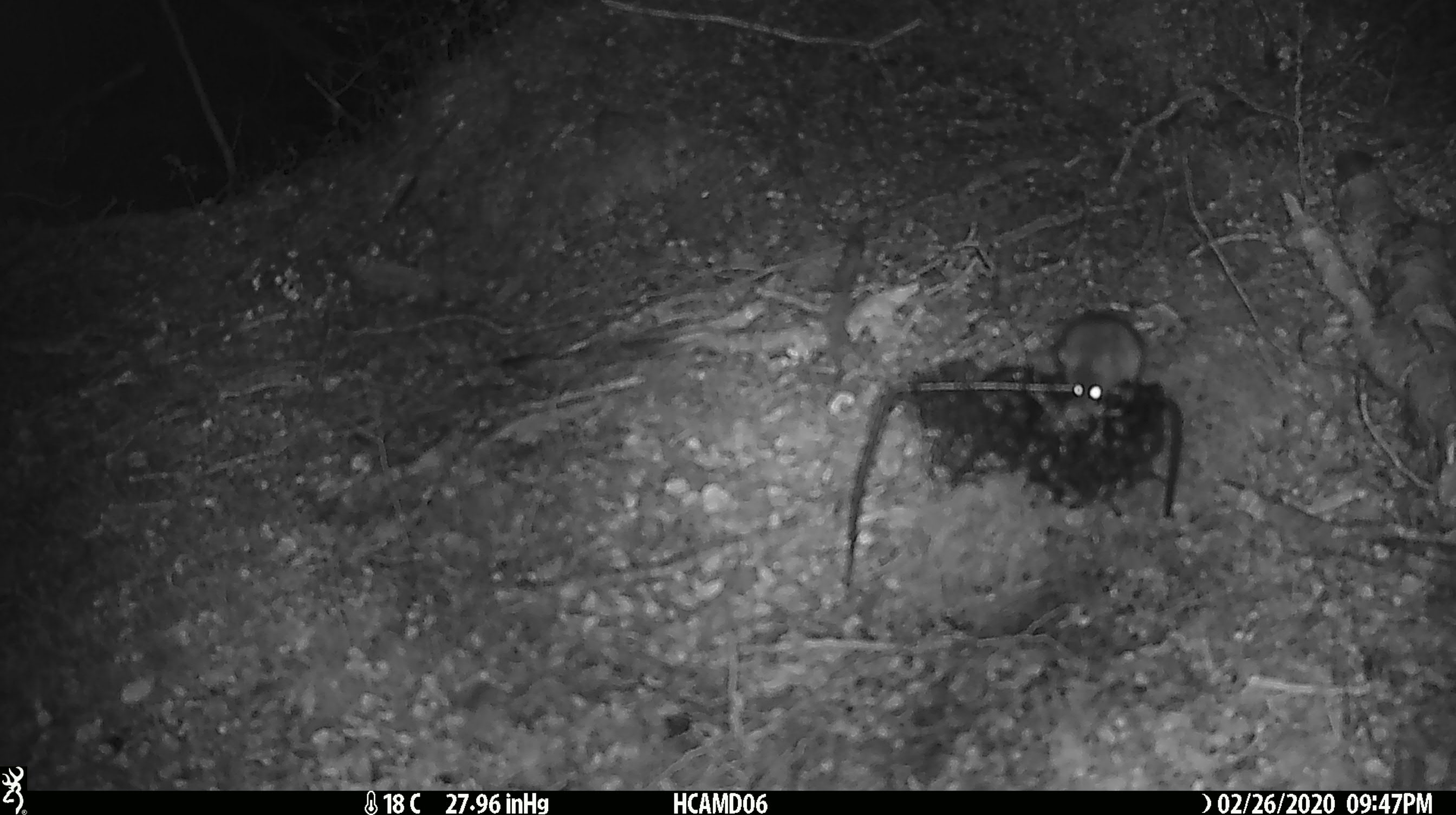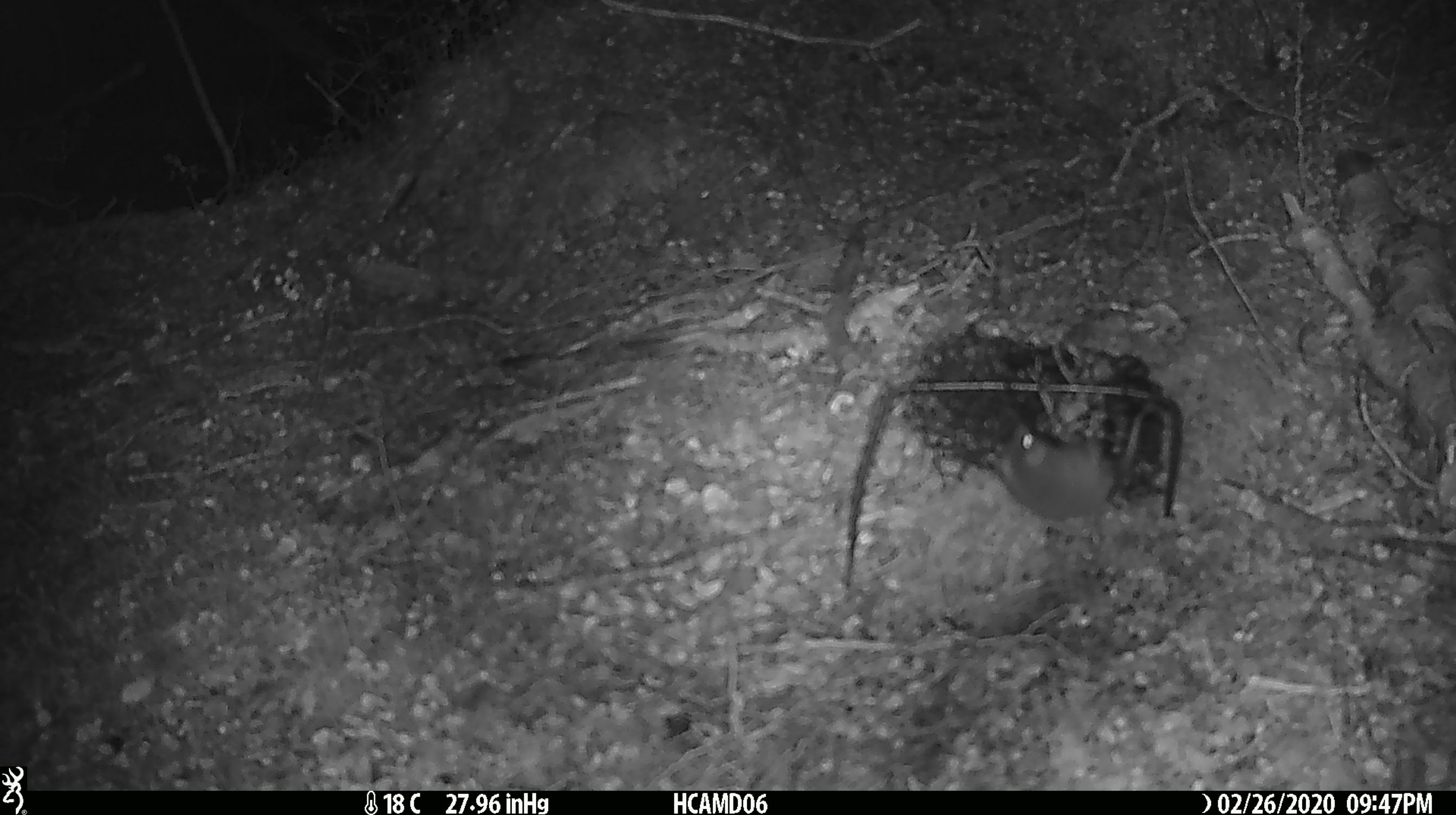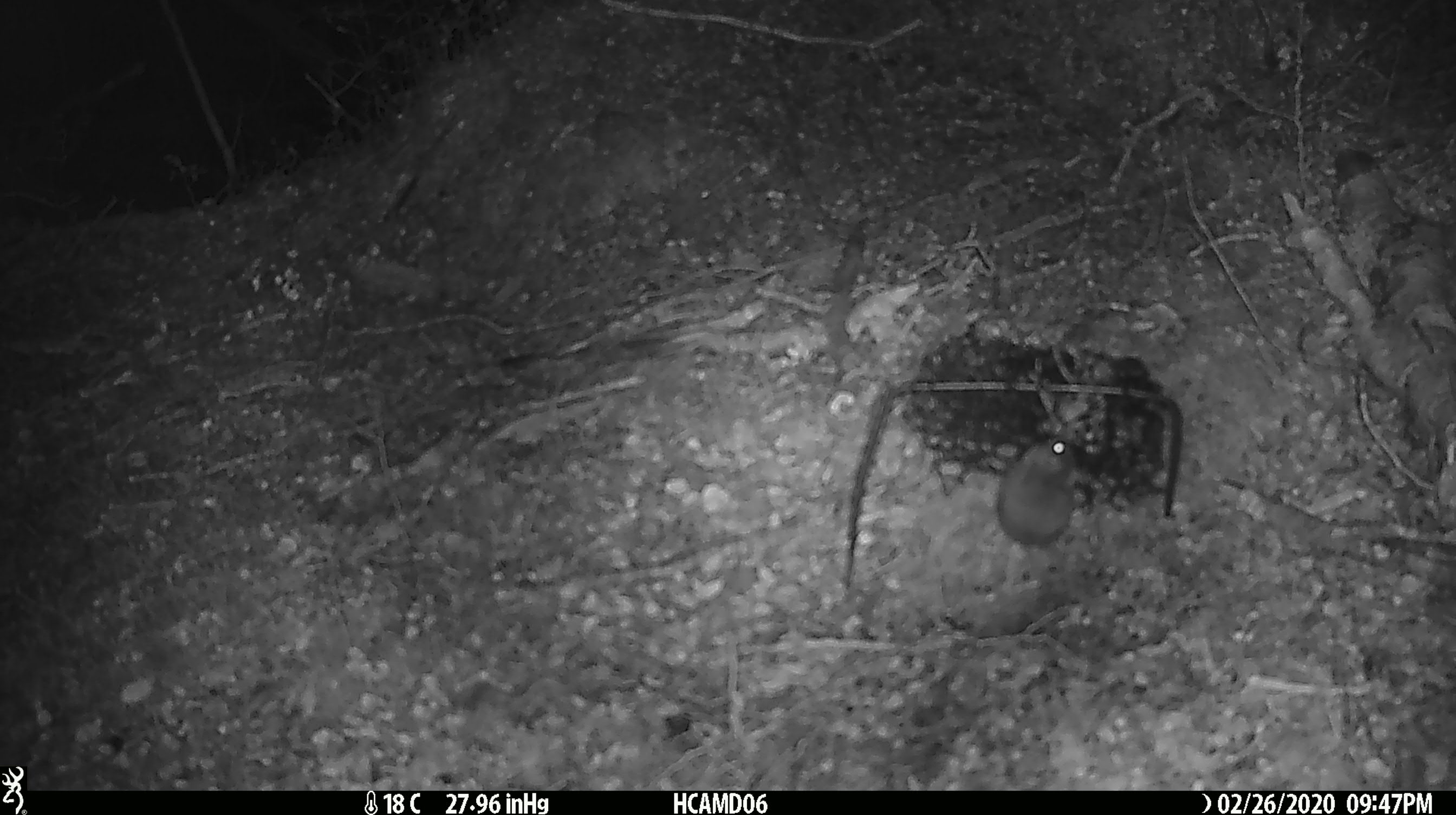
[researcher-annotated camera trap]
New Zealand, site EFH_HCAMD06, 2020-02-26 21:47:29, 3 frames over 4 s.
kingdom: Animalia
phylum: Chordata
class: Mammalia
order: Rodentia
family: Muridae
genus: Mus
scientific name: Mus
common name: mouse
Mouse (Mus).